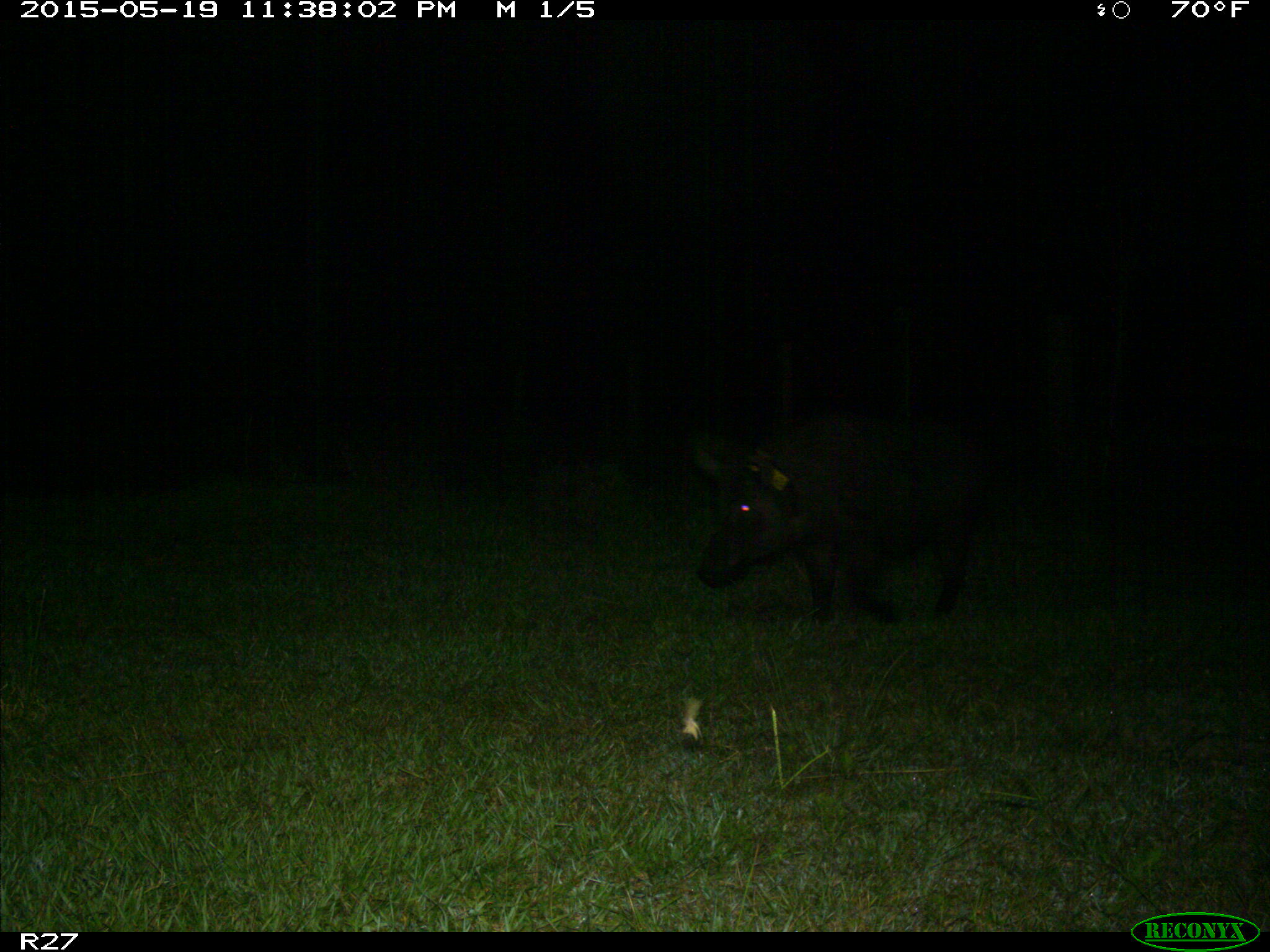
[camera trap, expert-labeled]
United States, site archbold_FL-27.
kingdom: Animalia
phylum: Chordata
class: Mammalia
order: Artiodactyla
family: Suidae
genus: Sus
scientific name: Sus scrofa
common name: wild boar